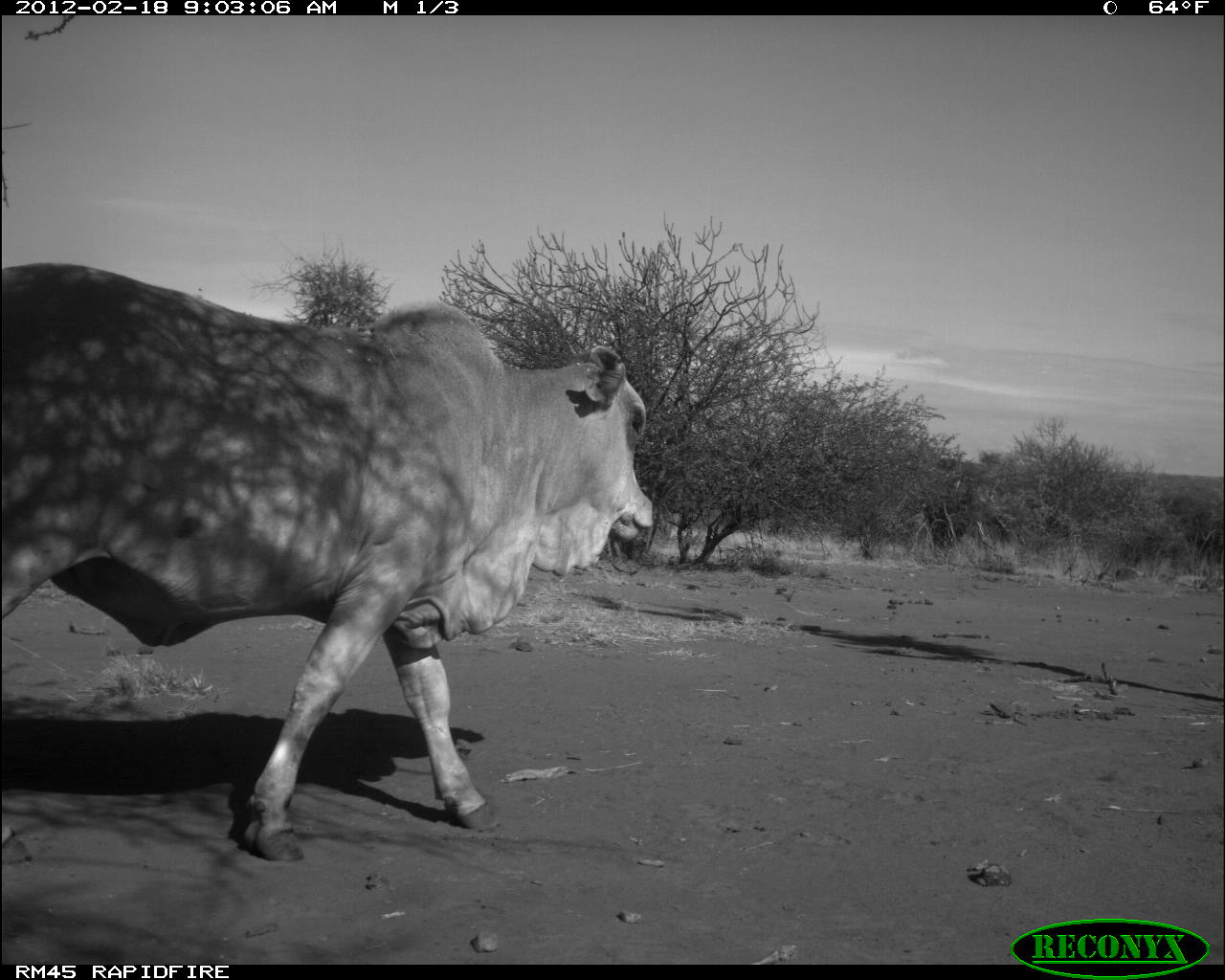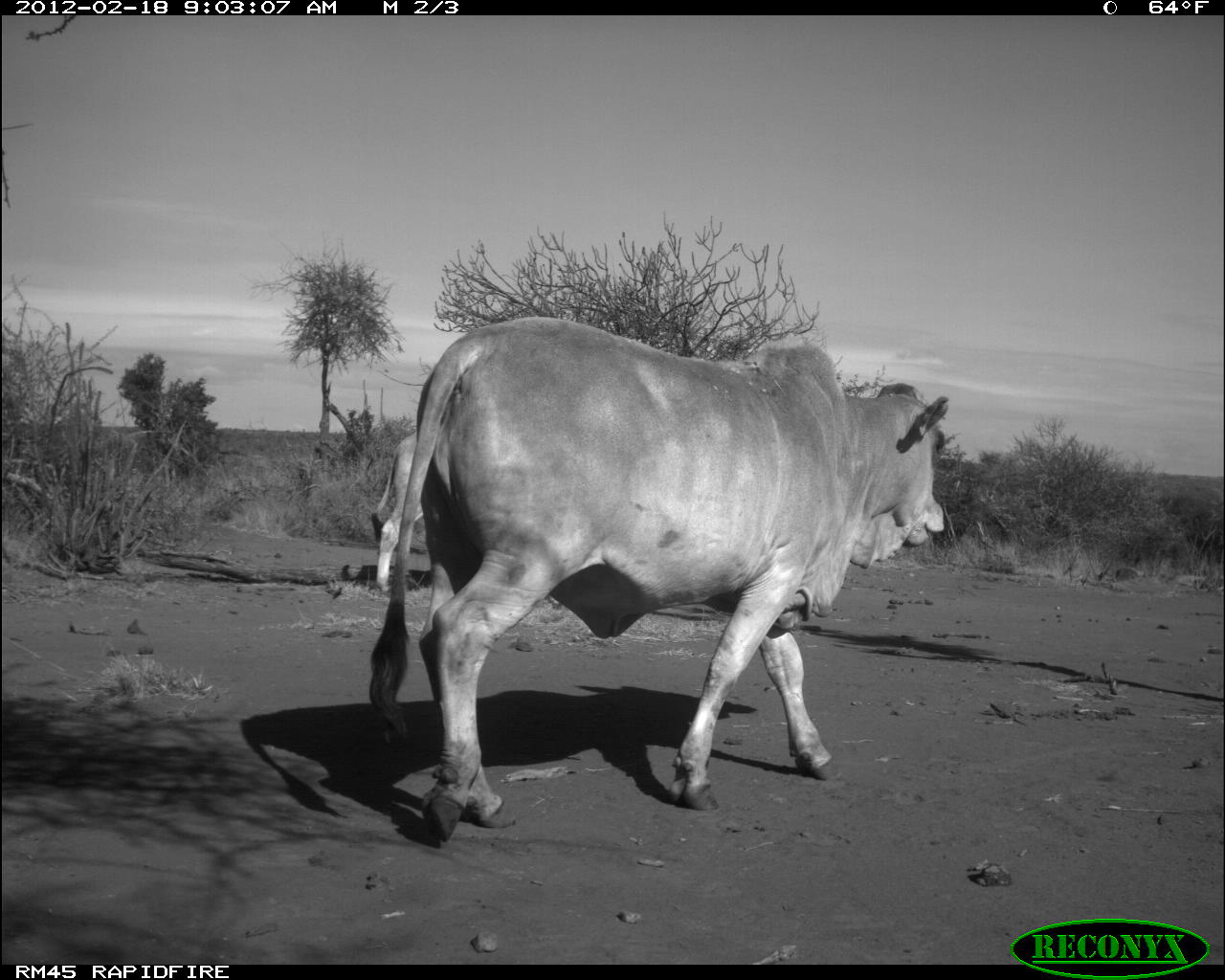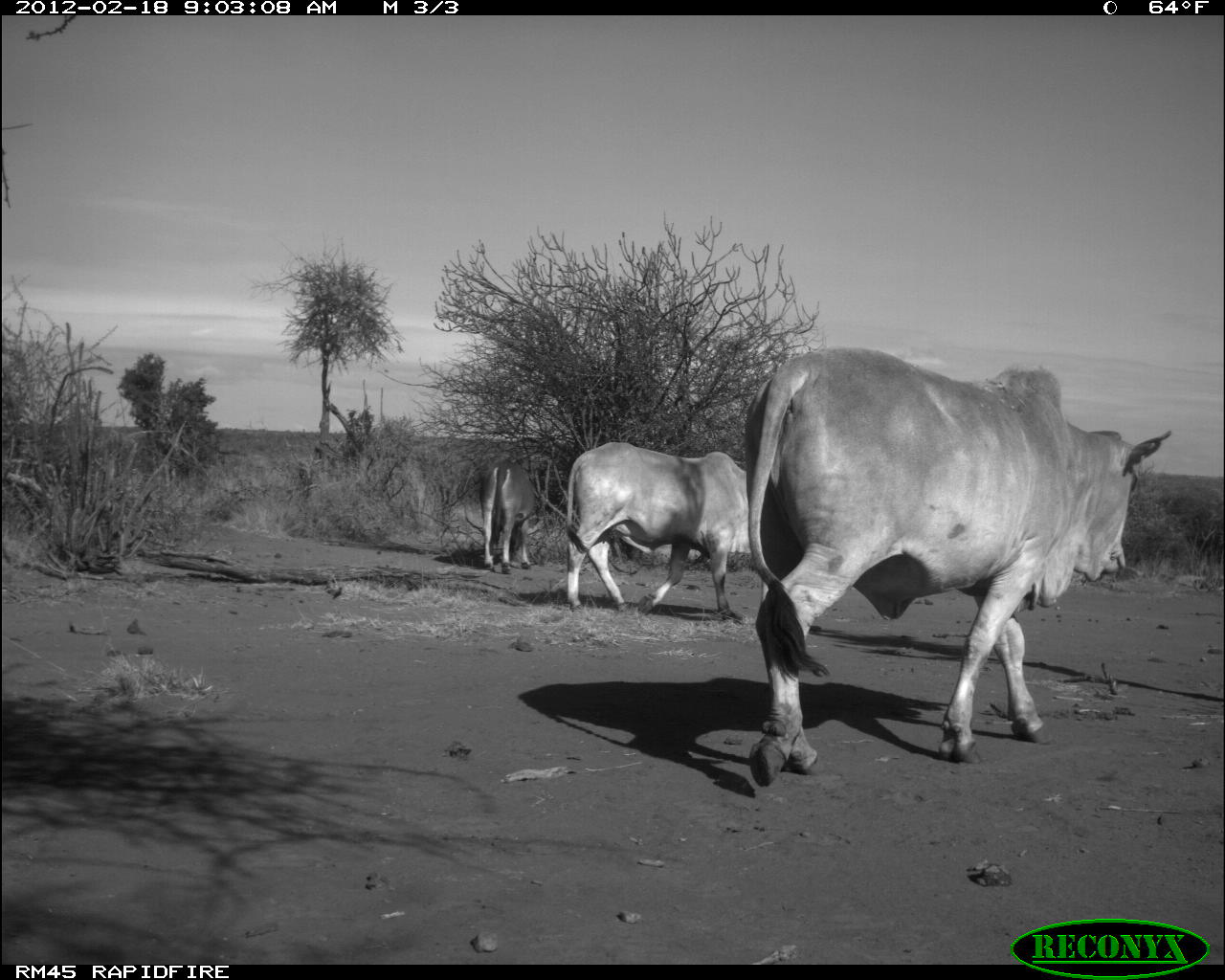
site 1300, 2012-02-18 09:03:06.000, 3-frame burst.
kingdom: Animalia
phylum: Chordata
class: Mammalia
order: Artiodactyla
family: Bovidae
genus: Bos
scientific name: Bos taurus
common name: domestic cattle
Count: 1.